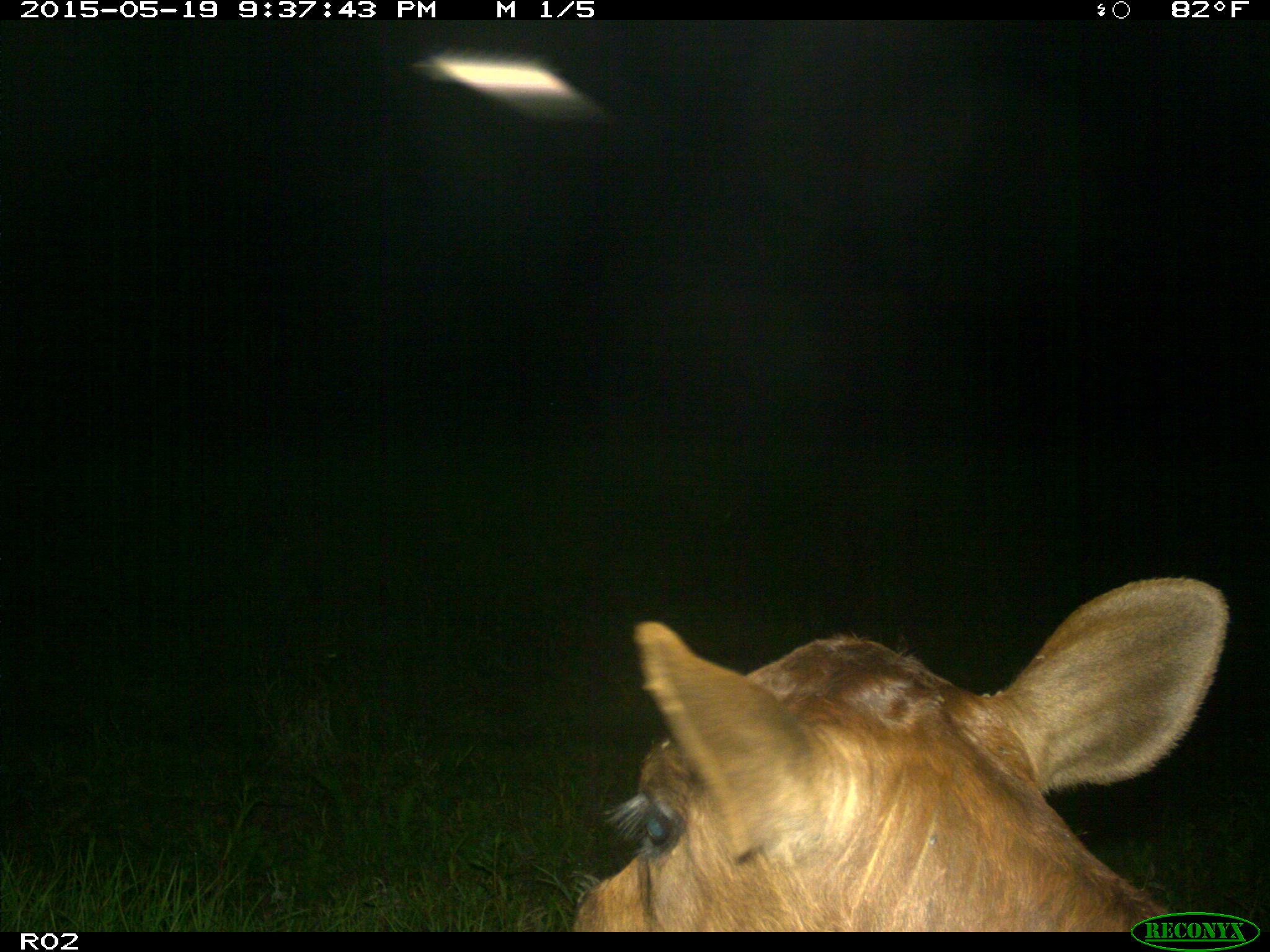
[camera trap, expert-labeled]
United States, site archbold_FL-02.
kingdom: Animalia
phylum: Chordata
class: Mammalia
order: Artiodactyla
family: Bovidae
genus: Bos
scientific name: Bos taurus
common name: domestic cow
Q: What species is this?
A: Bos taurus (domestic cow).